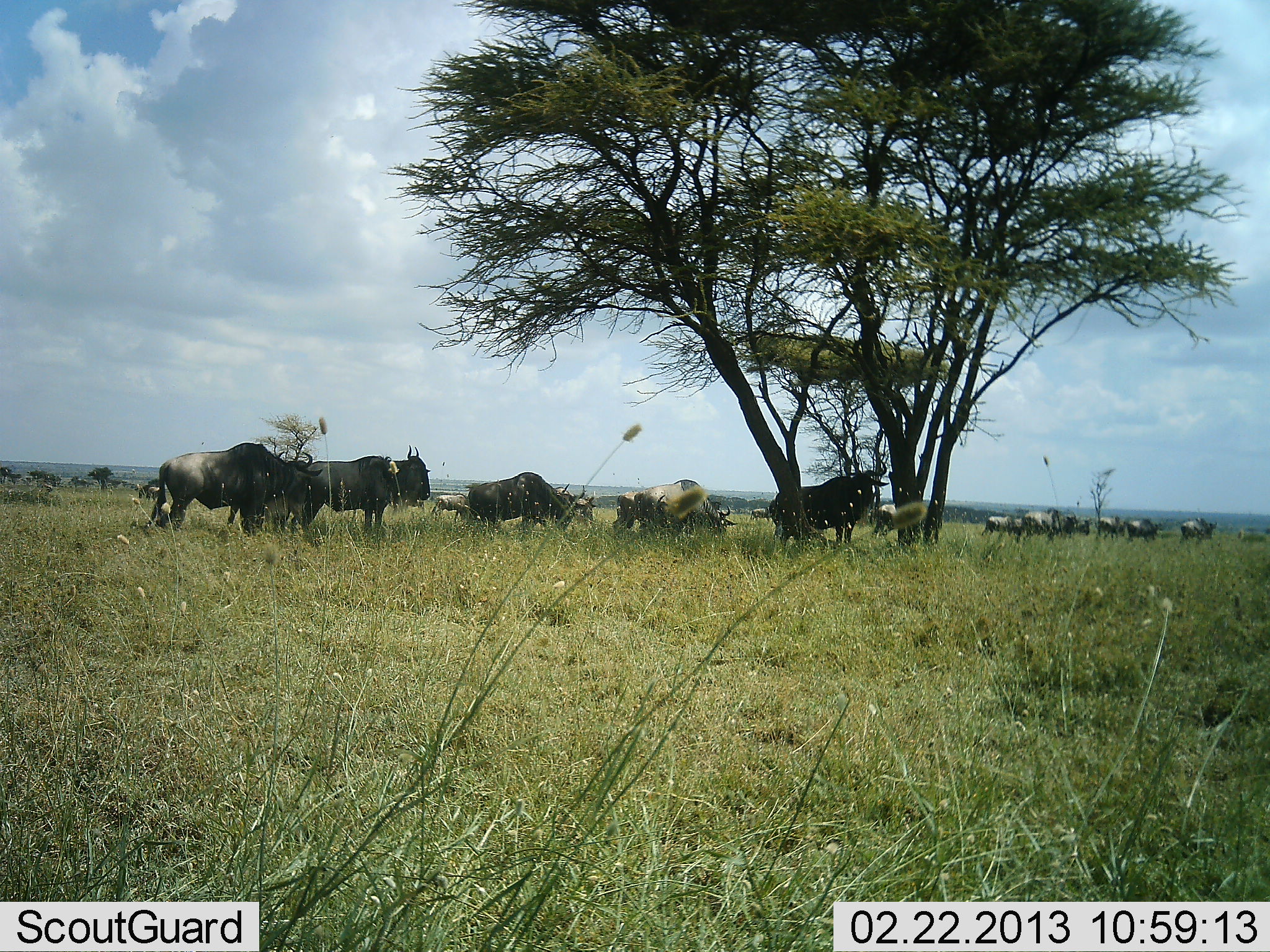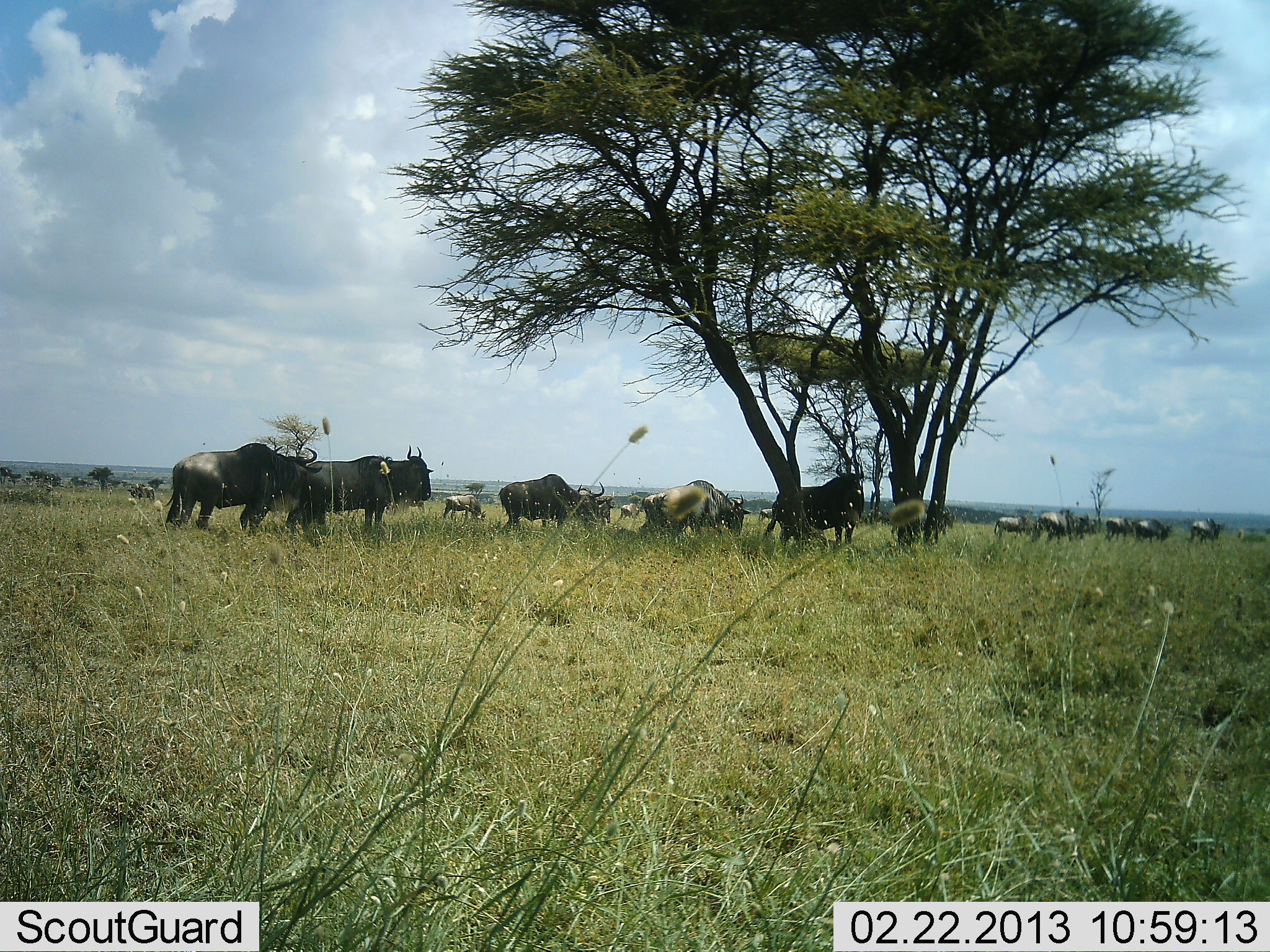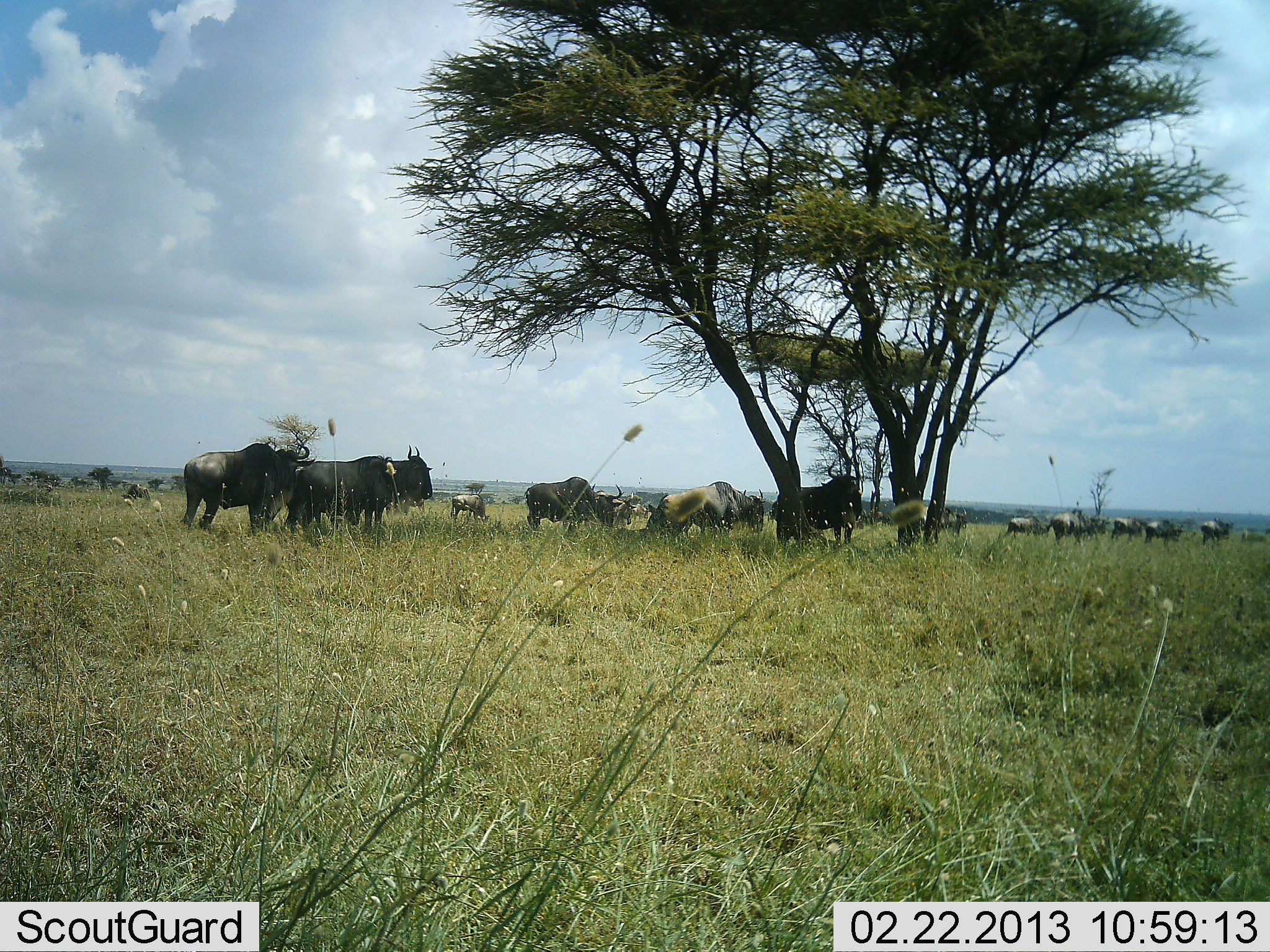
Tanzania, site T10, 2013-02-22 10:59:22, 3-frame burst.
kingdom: Animalia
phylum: Chordata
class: Mammalia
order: Artiodactyla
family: Bovidae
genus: Connochaetes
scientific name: Connochaetes taurinus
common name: blue wildebeest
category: wildebeest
Wildebeest (blue wildebeest) (Connochaetes taurinus), count 11-50. Behavior (volunteer vote fractions): standing 50%, resting 0%, moving 95%, interacting 0%. Young present (vote fraction): 0%. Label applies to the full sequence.